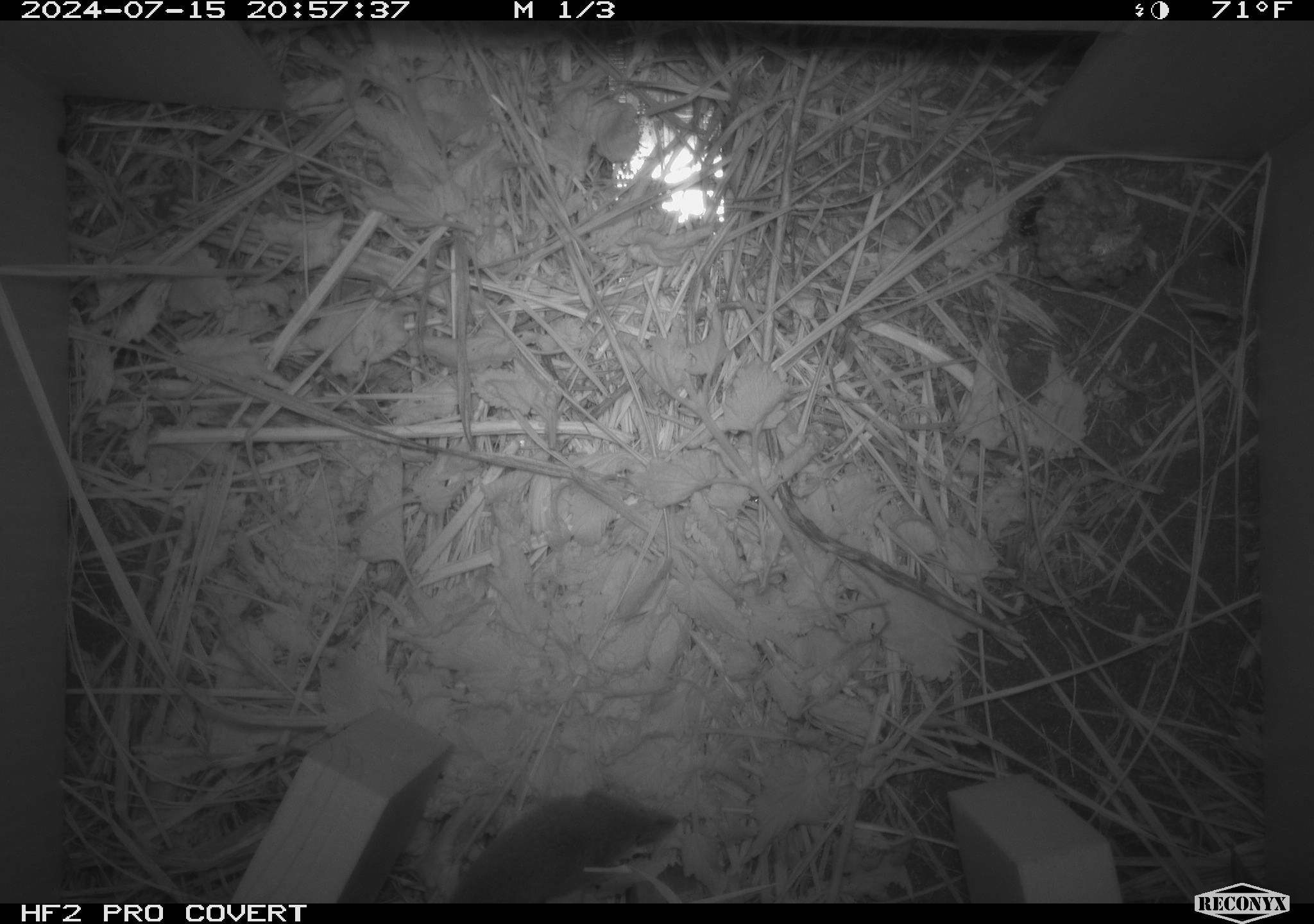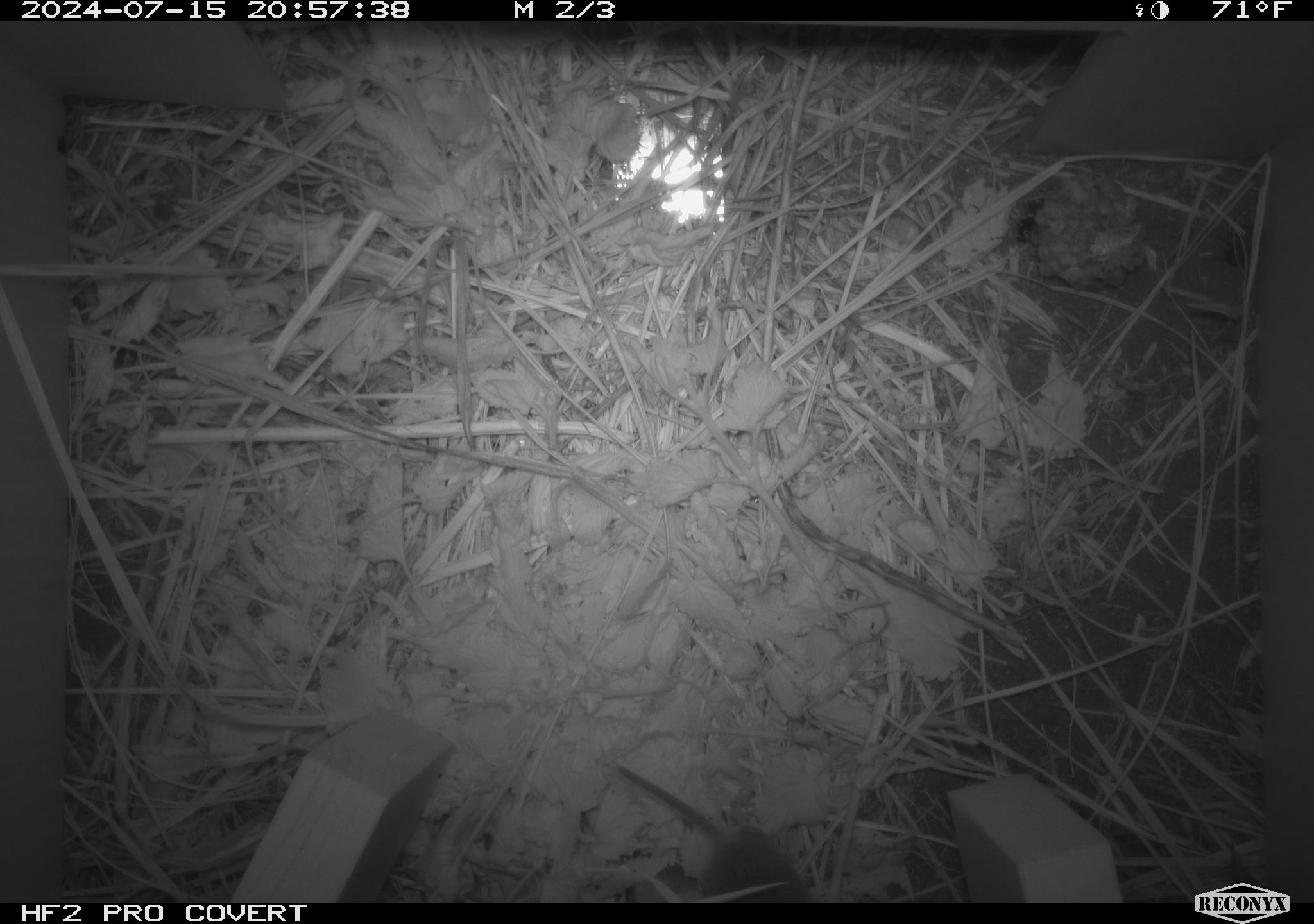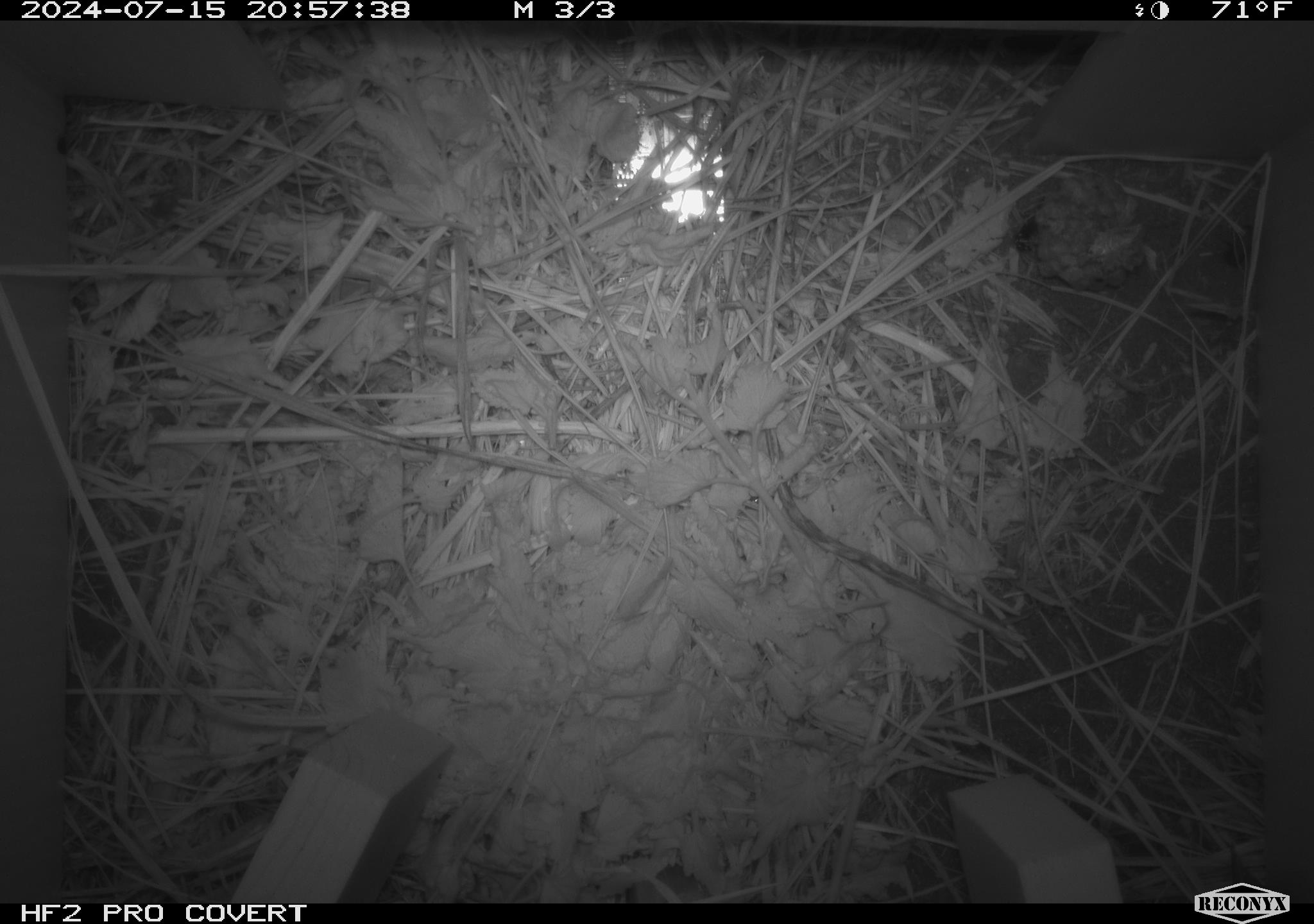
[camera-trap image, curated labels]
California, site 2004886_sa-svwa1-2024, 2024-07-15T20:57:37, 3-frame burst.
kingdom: Animalia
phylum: Arthropoda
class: Insecta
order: Hymenoptera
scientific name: Hymenoptera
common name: ants, bees, wasps, and sawflies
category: hymenoptera order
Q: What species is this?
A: Hymenoptera order (ants, bees, wasps, and sawflies) (Hymenoptera).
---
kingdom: Animalia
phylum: Chordata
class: Mammalia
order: Eulipotyphla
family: Soricidae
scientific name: Soricidae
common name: shrews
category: soricidae family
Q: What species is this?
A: Soricidae family (shrews) (Soricidae).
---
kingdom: Animalia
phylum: Arthropoda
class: Insecta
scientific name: Insecta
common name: insect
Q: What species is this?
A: Insect (Insecta).